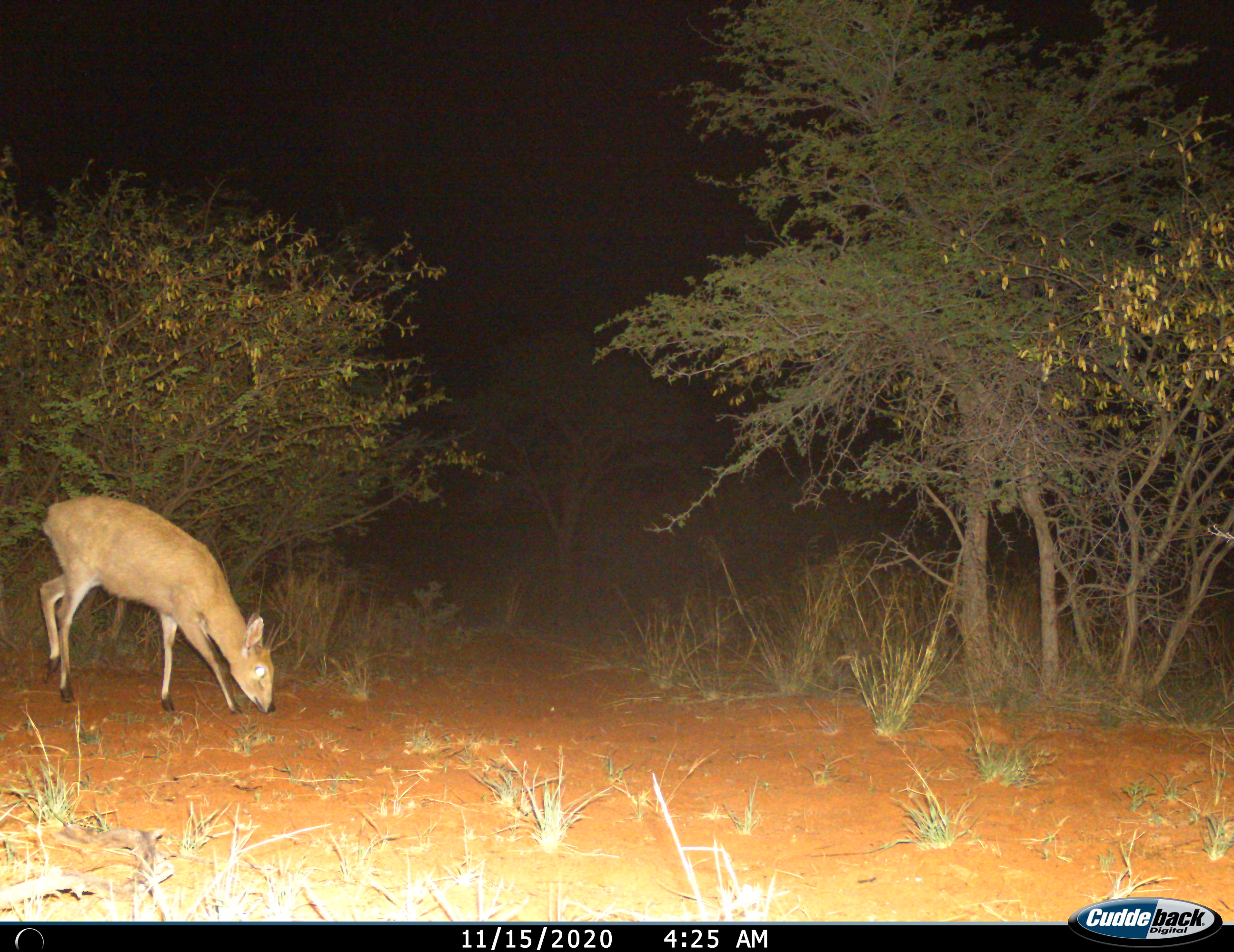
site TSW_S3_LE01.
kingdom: Animalia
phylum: Chordata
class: Mammalia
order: Artiodactyla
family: Bovidae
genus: Sylvicapra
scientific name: Sylvicapra grimmia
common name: common duiker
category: duikercommongrey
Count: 1.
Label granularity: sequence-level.